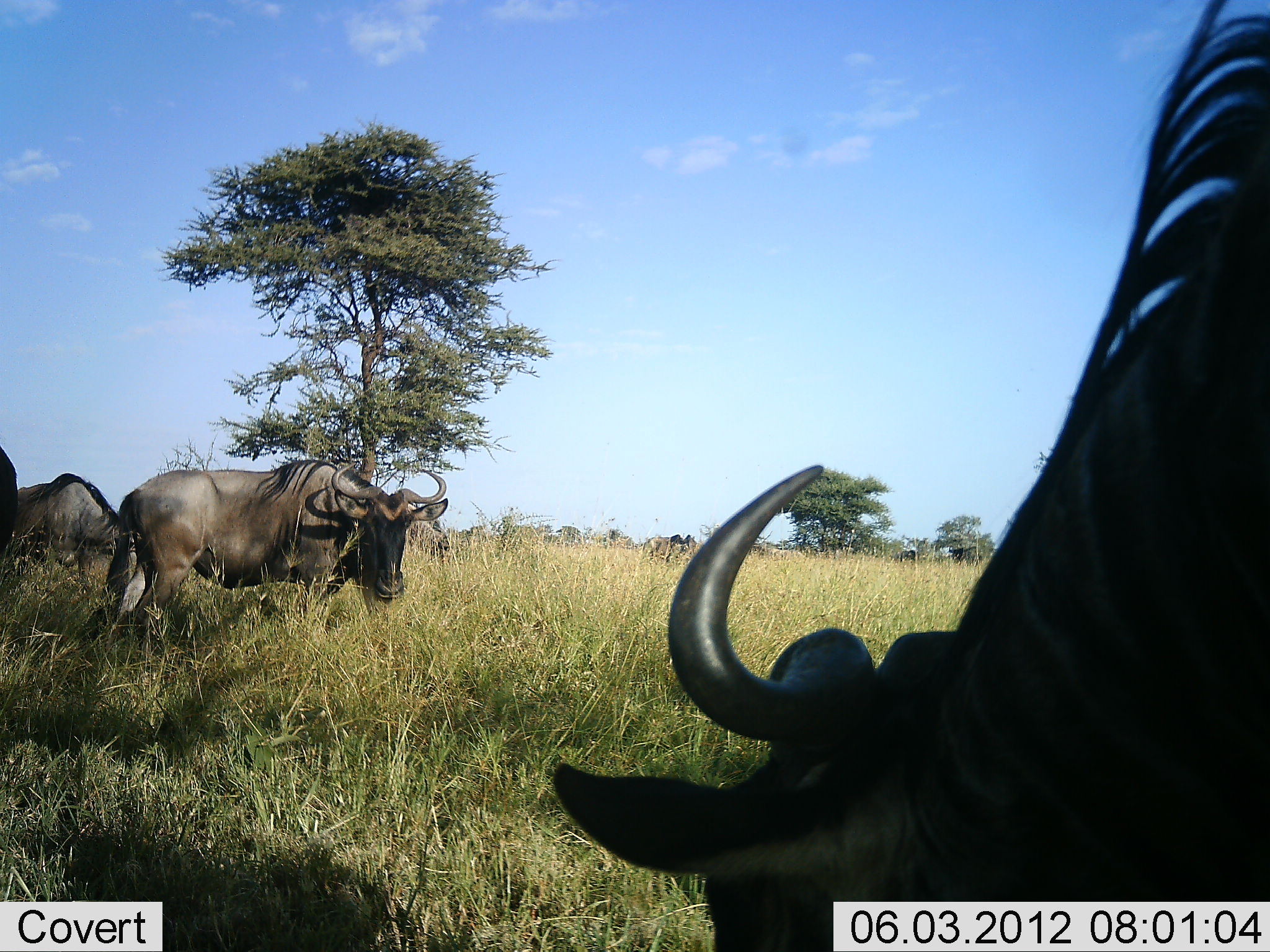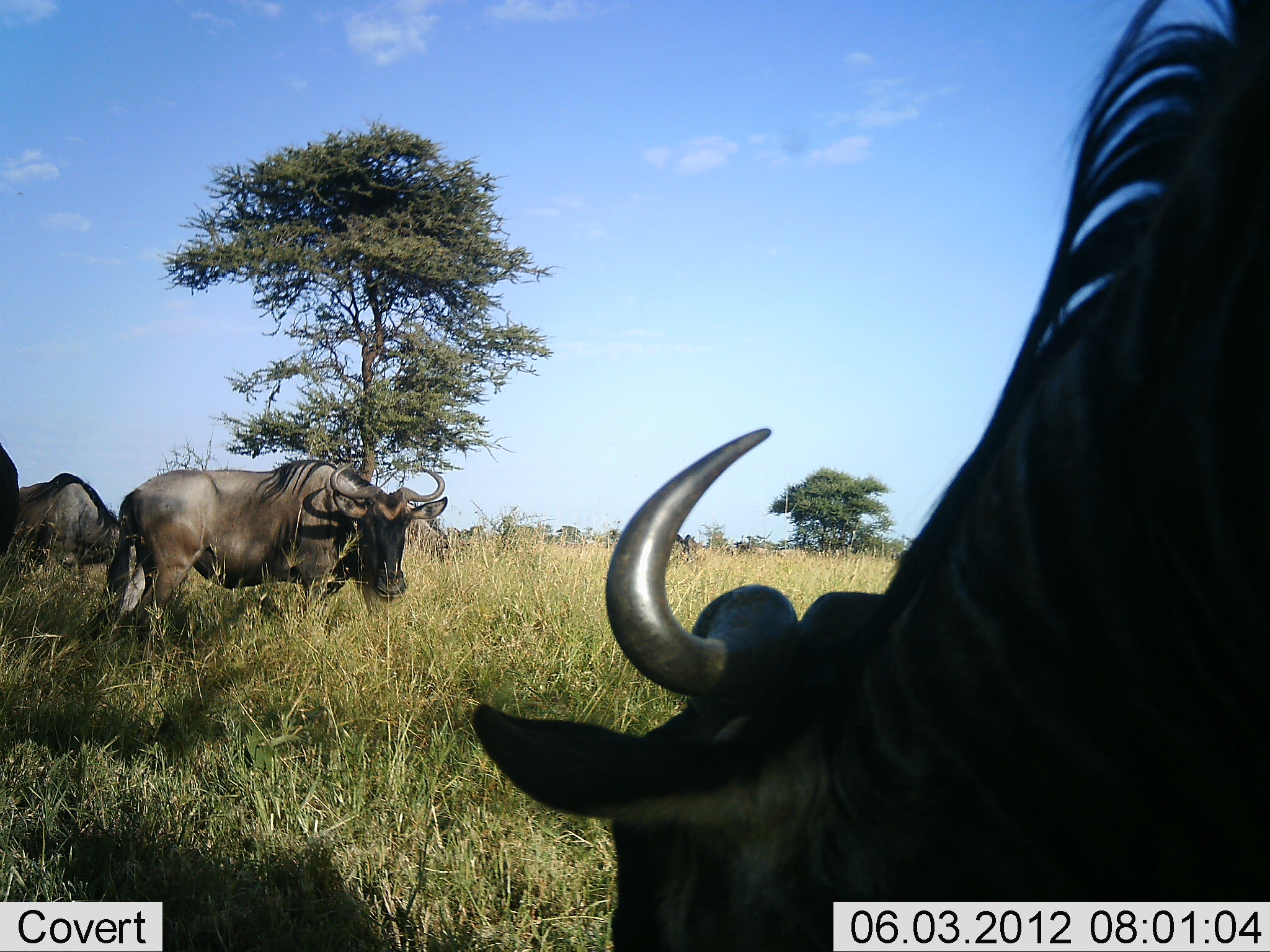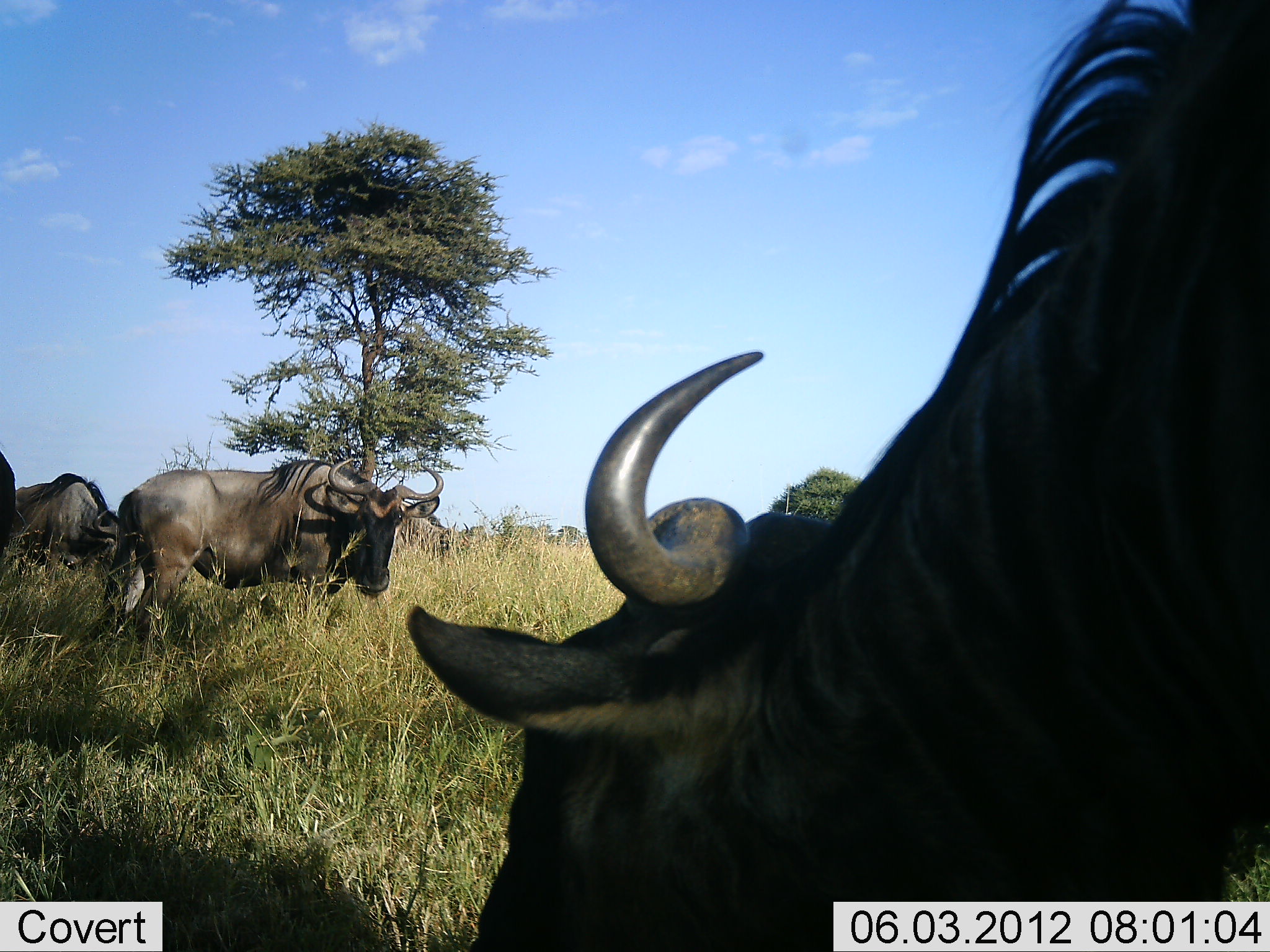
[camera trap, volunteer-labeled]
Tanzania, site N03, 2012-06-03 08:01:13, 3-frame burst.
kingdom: Animalia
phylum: Chordata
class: Mammalia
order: Artiodactyla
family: Bovidae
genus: Connochaetes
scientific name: Connochaetes taurinus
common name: blue wildebeest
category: wildebeest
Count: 4.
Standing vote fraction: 73%.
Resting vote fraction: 0%.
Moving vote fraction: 0%.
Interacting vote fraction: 0%.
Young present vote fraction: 0%.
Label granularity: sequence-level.